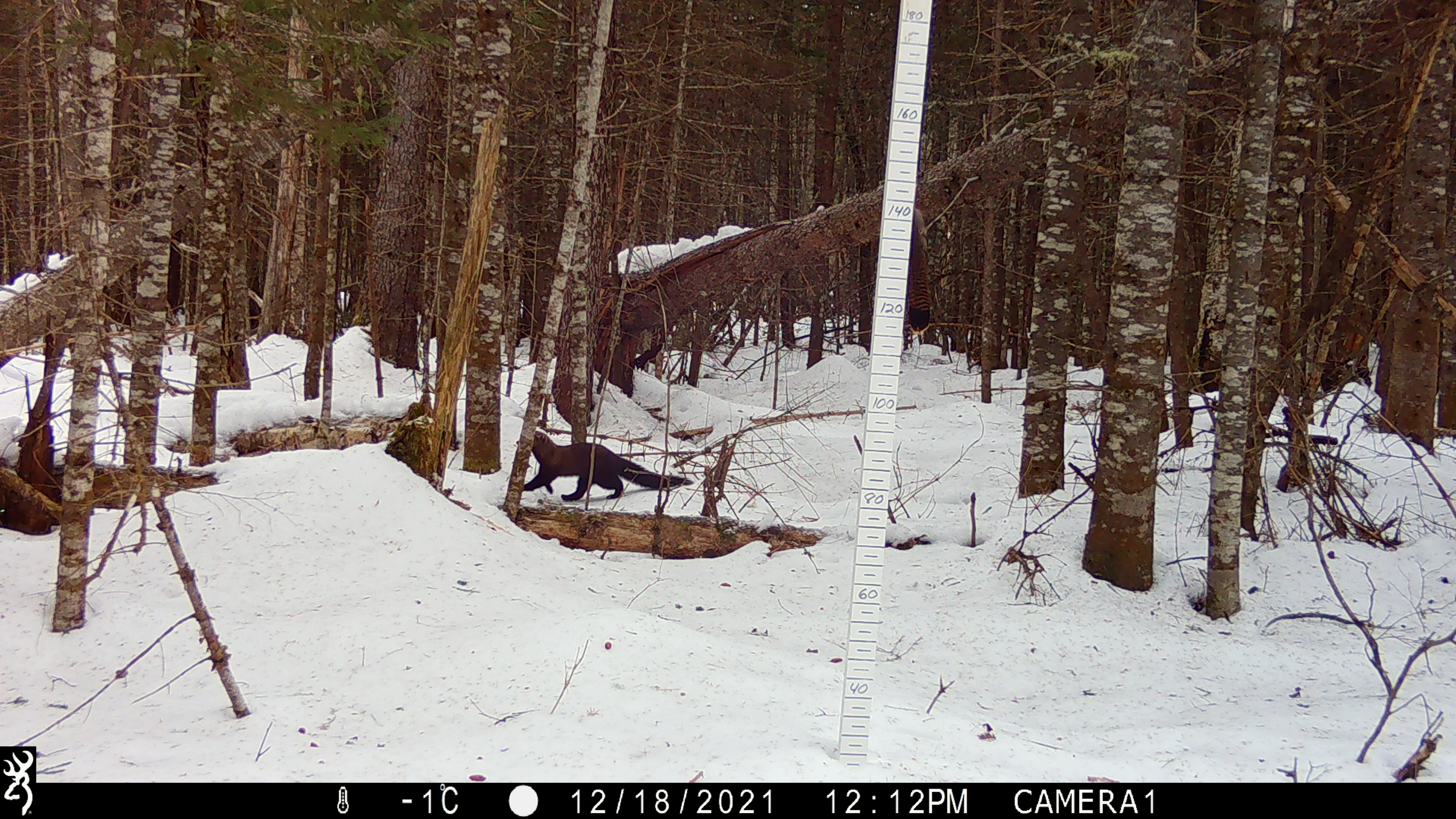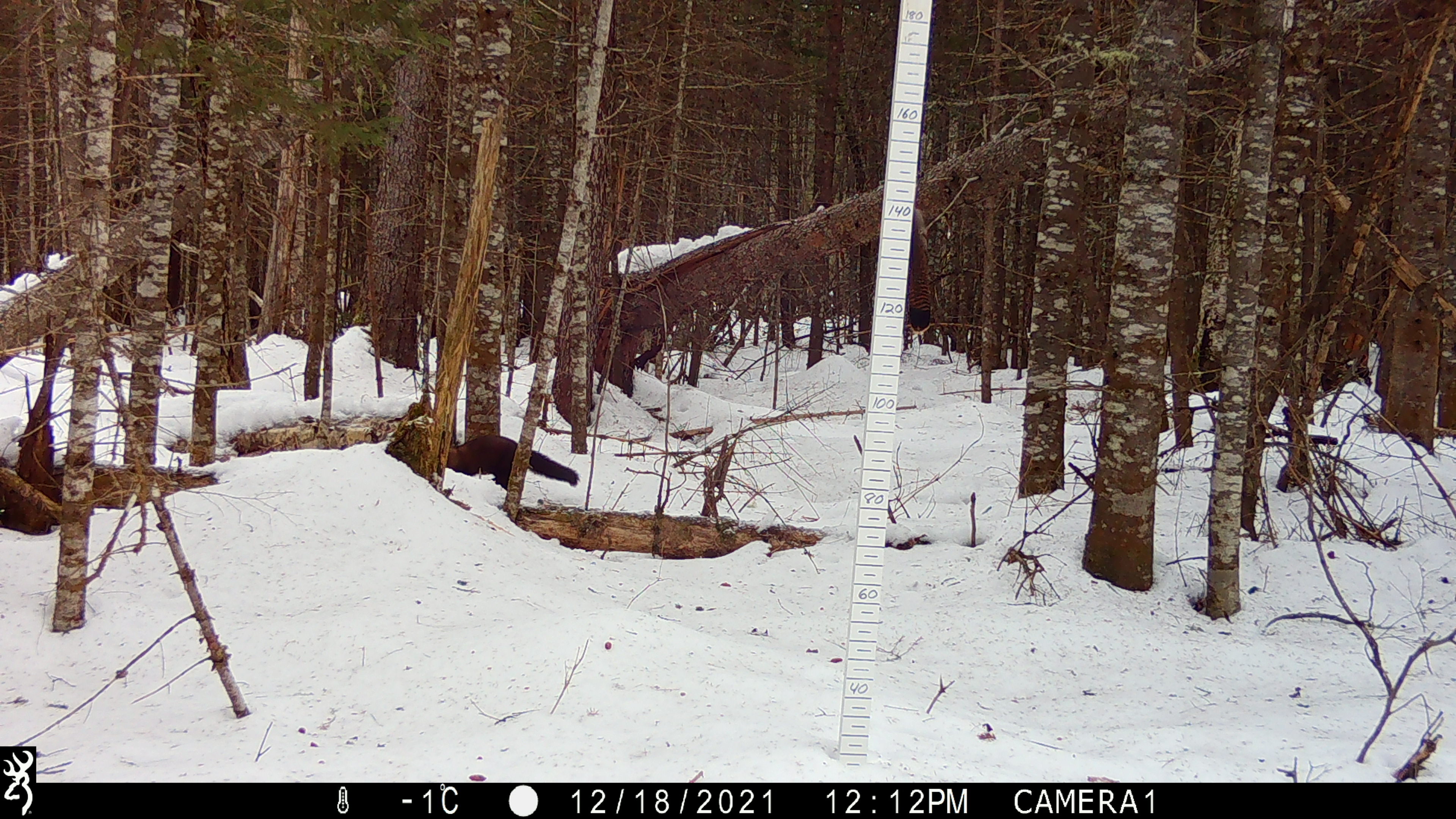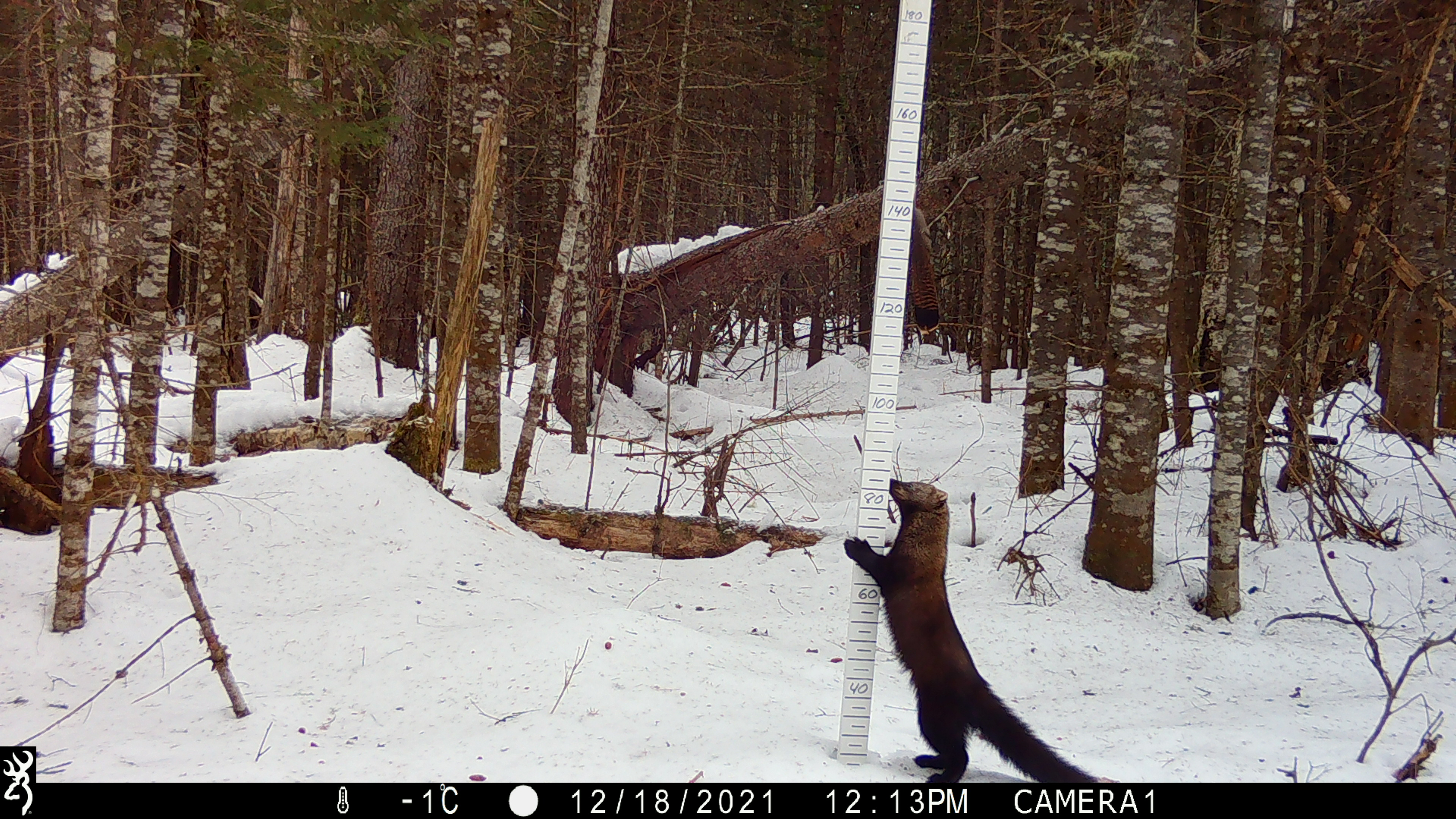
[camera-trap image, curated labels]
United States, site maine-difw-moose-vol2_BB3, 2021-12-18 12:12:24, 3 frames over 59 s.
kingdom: Animalia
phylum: Chordata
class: Mammalia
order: Carnivora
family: Mustelidae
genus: Pekania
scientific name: Pekania pennanti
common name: fisher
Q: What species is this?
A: Fisher (Pekania pennanti).